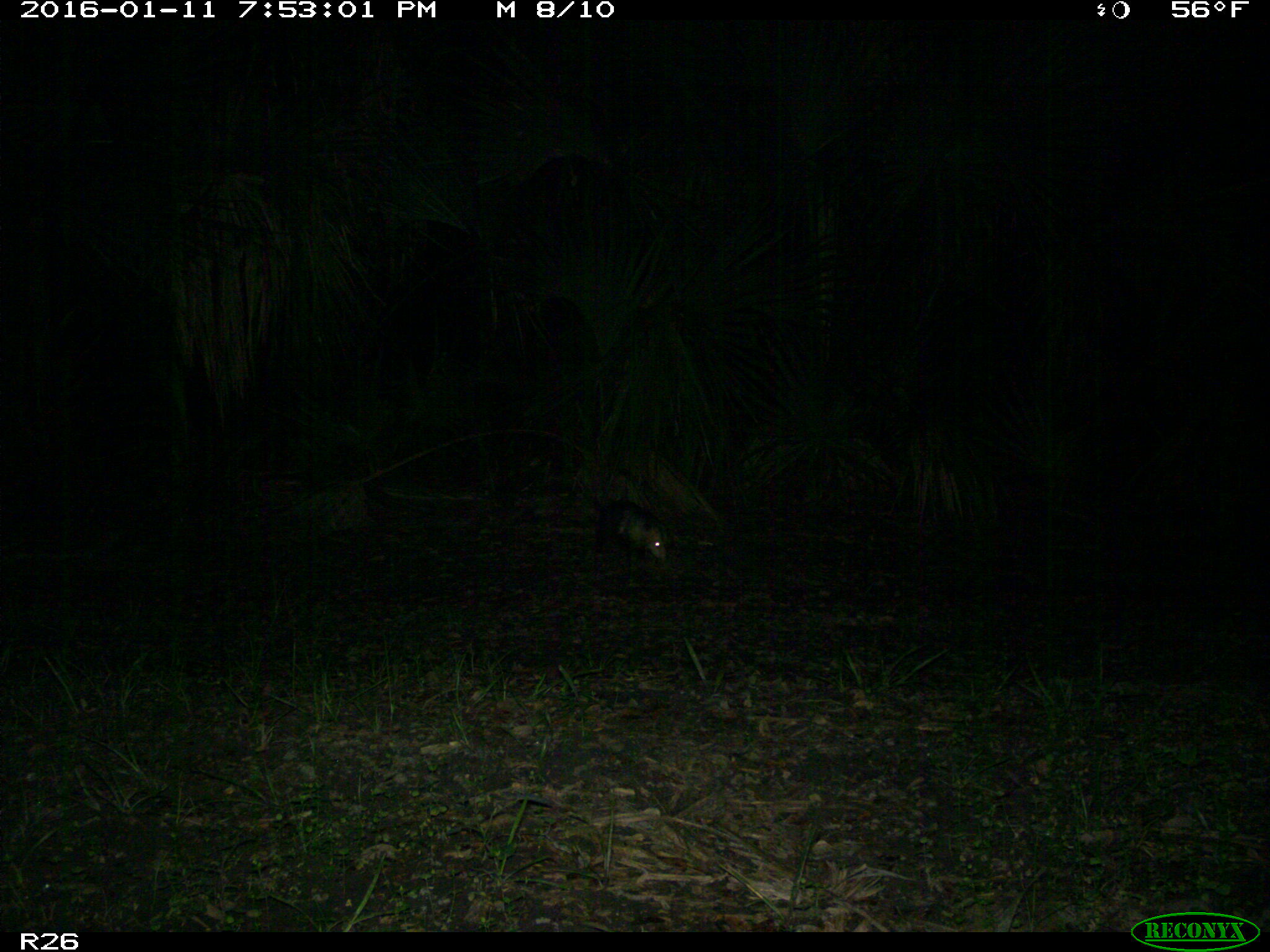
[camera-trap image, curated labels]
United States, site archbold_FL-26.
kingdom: Animalia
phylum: Chordata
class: Mammalia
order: Didelphimorphia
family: Didelphidae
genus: Didelphis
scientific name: Didelphis virginiana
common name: virginia opossum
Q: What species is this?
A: Didelphis virginiana (virginia opossum).